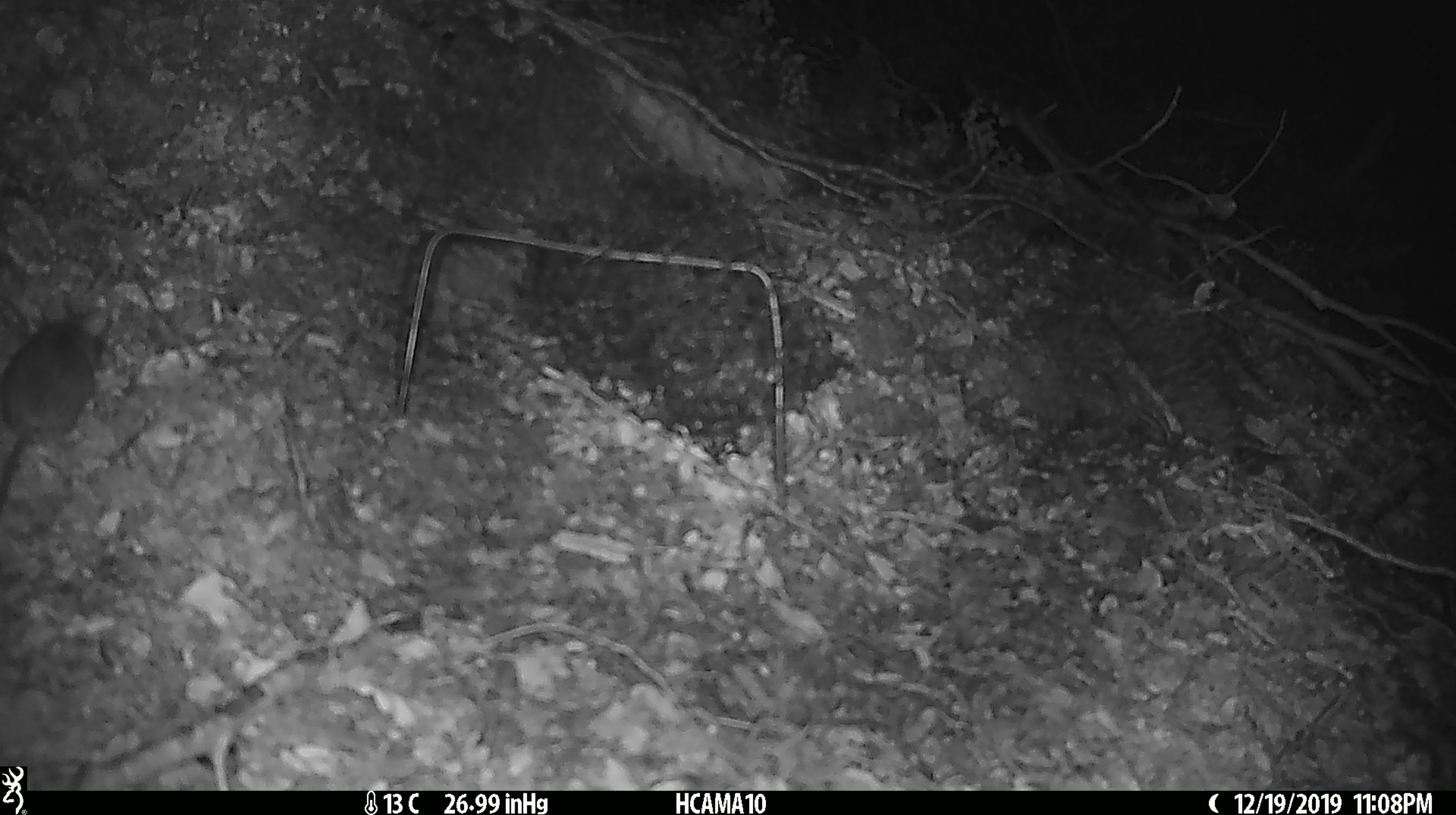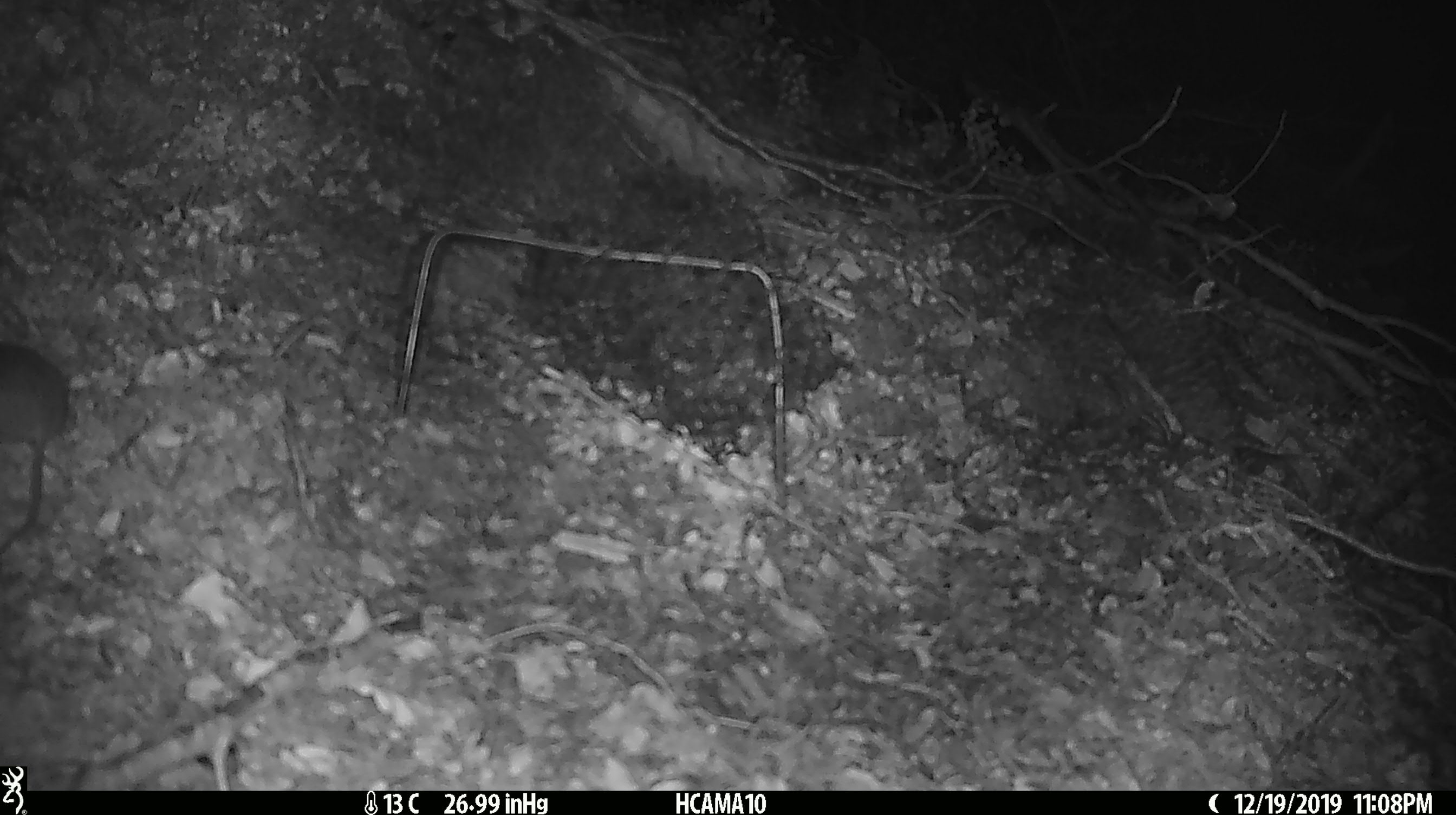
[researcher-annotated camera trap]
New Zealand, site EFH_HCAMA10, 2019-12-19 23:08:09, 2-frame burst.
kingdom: Animalia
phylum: Chordata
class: Mammalia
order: Rodentia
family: Muridae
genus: Mus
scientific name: Mus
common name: mouse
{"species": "mouse (Mus)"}